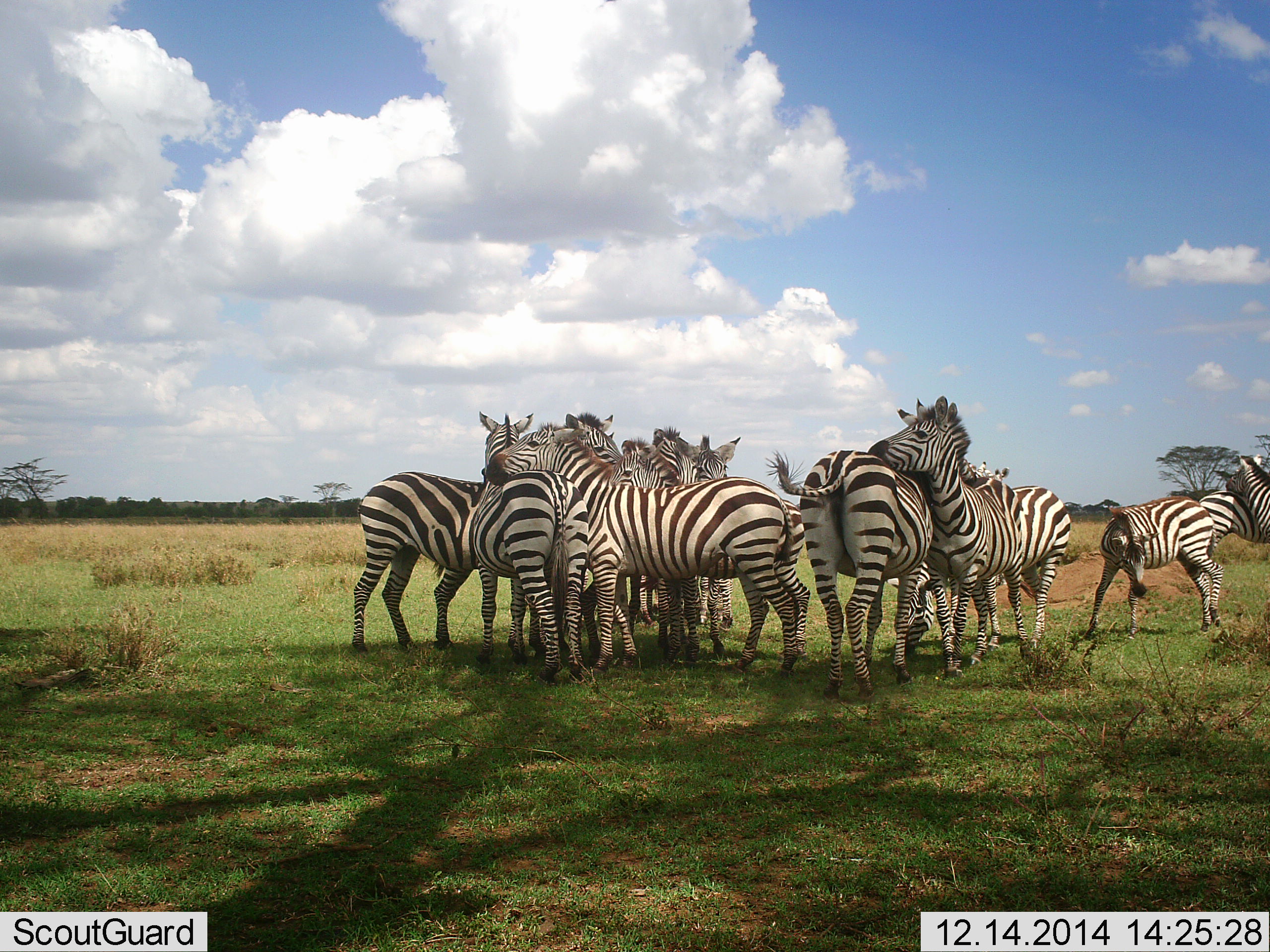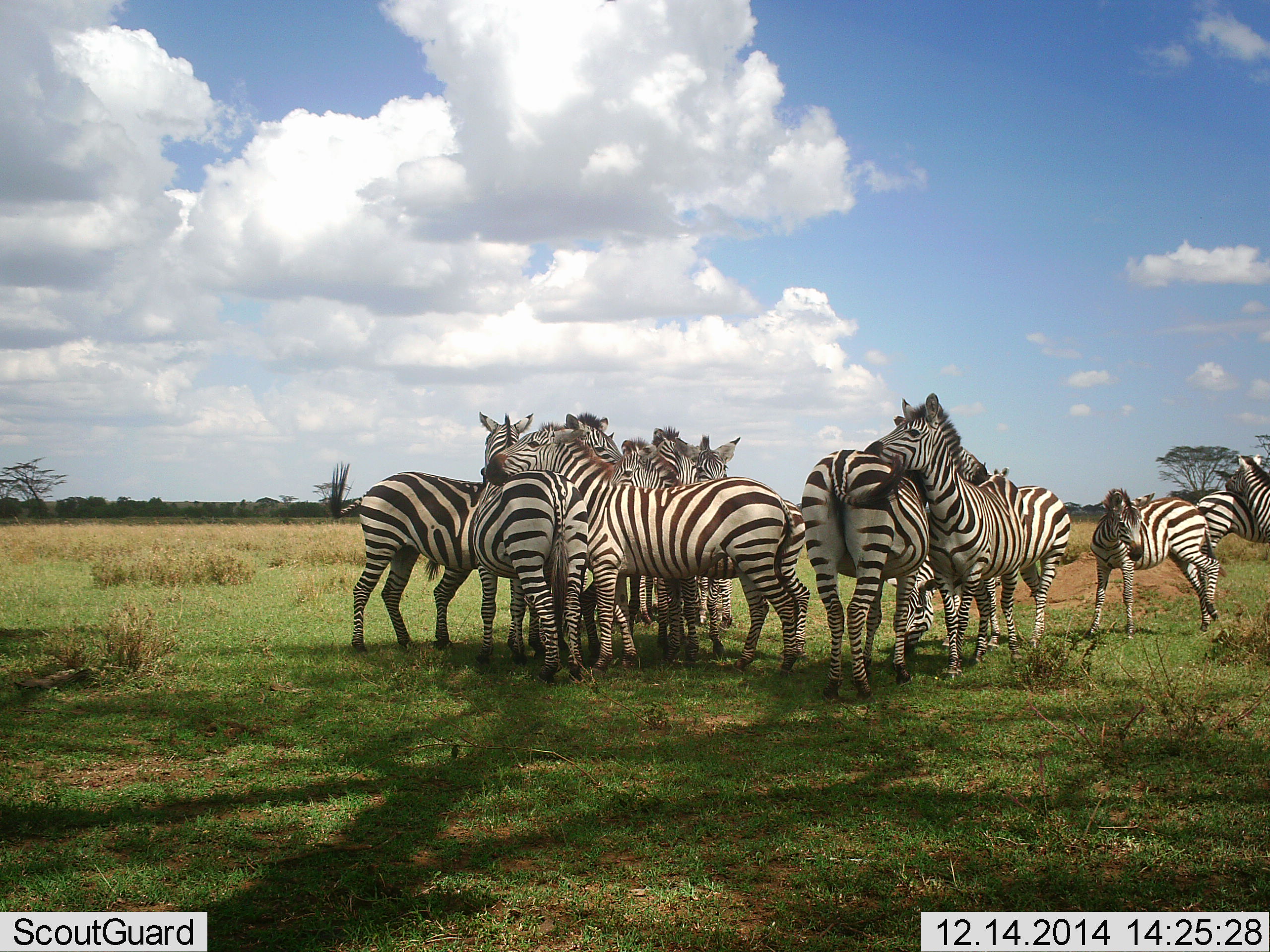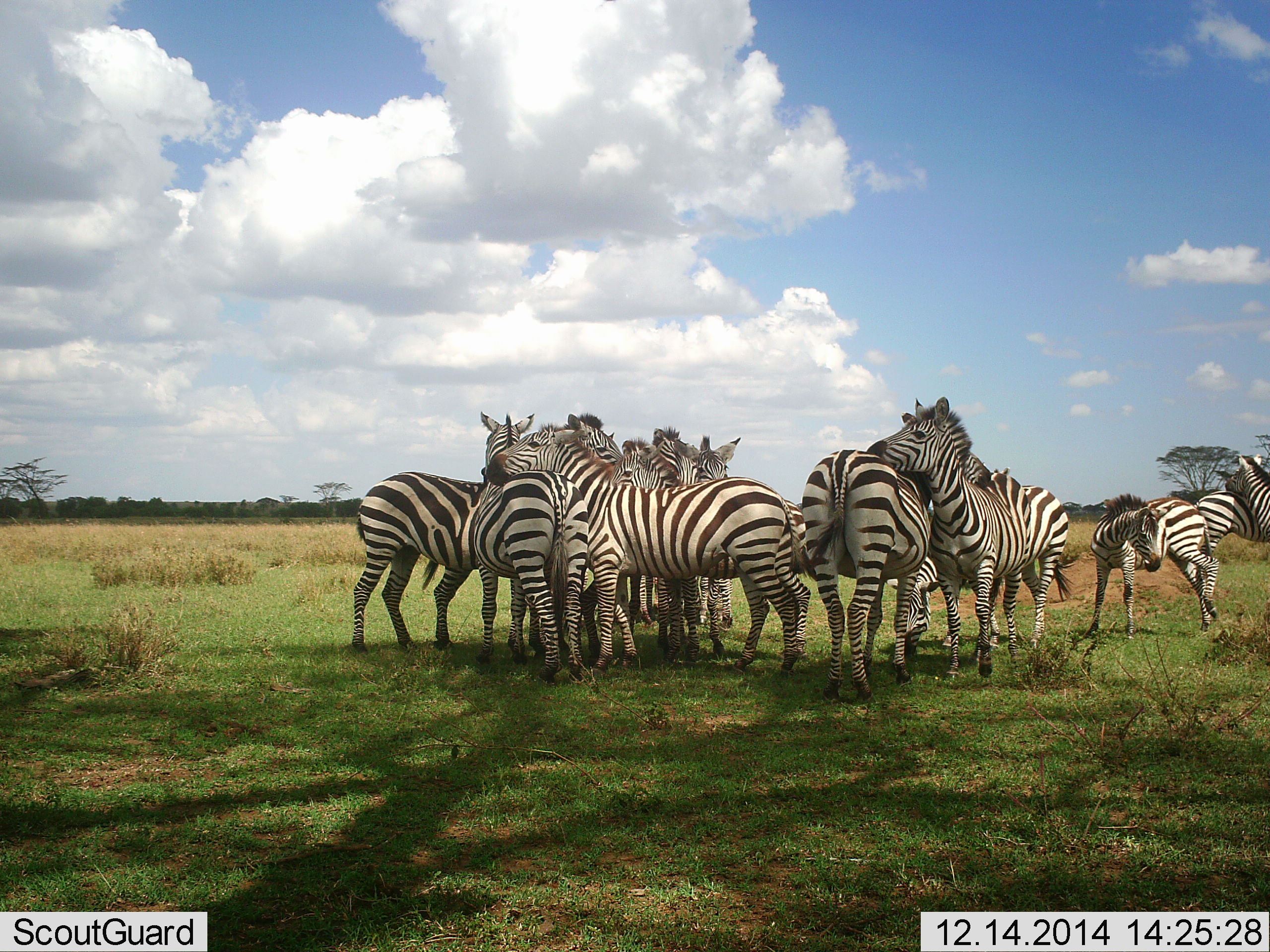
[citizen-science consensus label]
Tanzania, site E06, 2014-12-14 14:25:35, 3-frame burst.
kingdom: Animalia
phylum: Chordata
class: Mammalia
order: Perissodactyla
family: Equidae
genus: Equus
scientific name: Equus quagga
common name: plains zebra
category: zebra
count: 11-50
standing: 40%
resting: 20%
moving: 10%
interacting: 80%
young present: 30%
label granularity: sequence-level